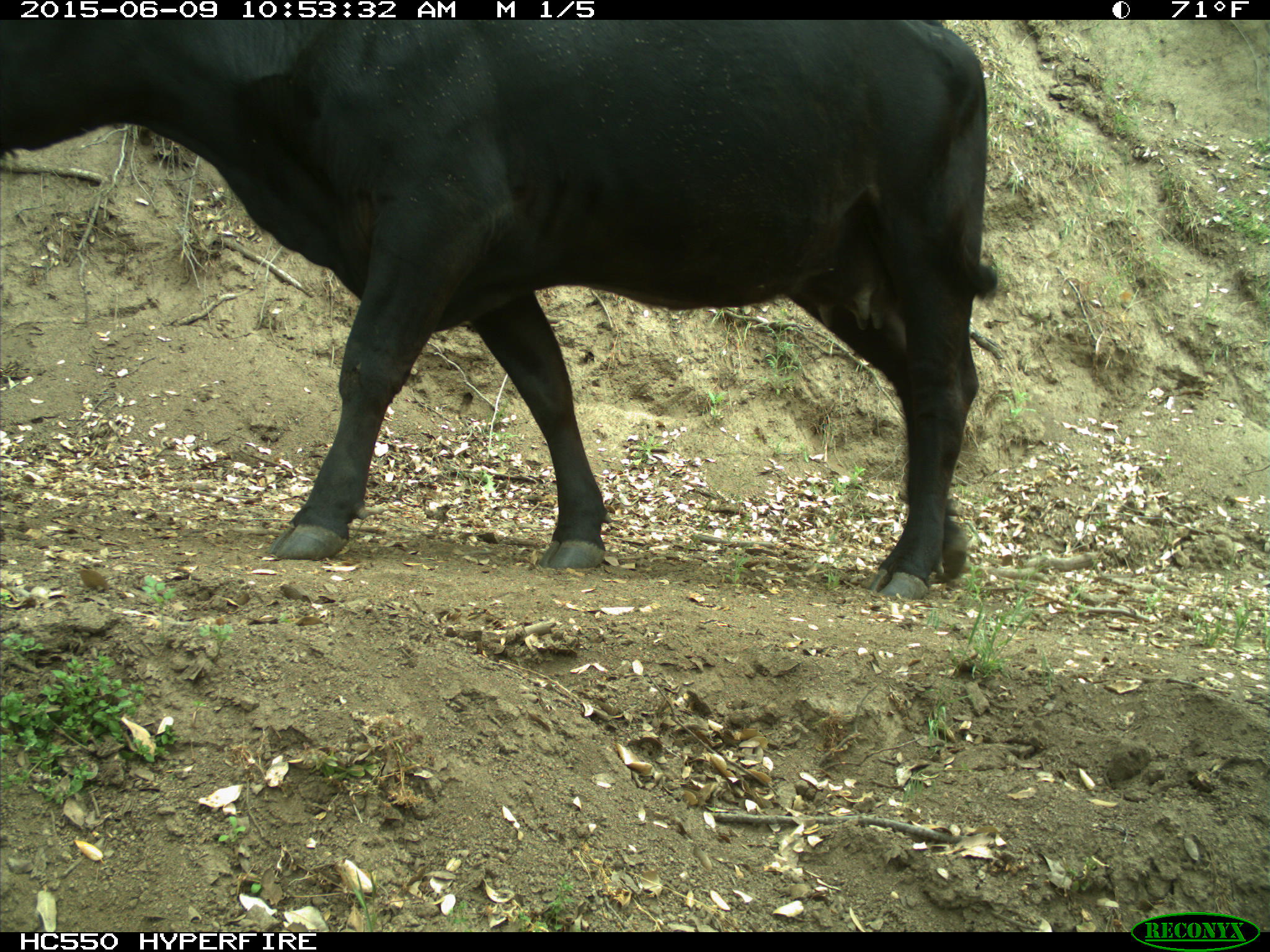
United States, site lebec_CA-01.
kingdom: Animalia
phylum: Chordata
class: Mammalia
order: Artiodactyla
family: Bovidae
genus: Bos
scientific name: Bos taurus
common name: domestic cow